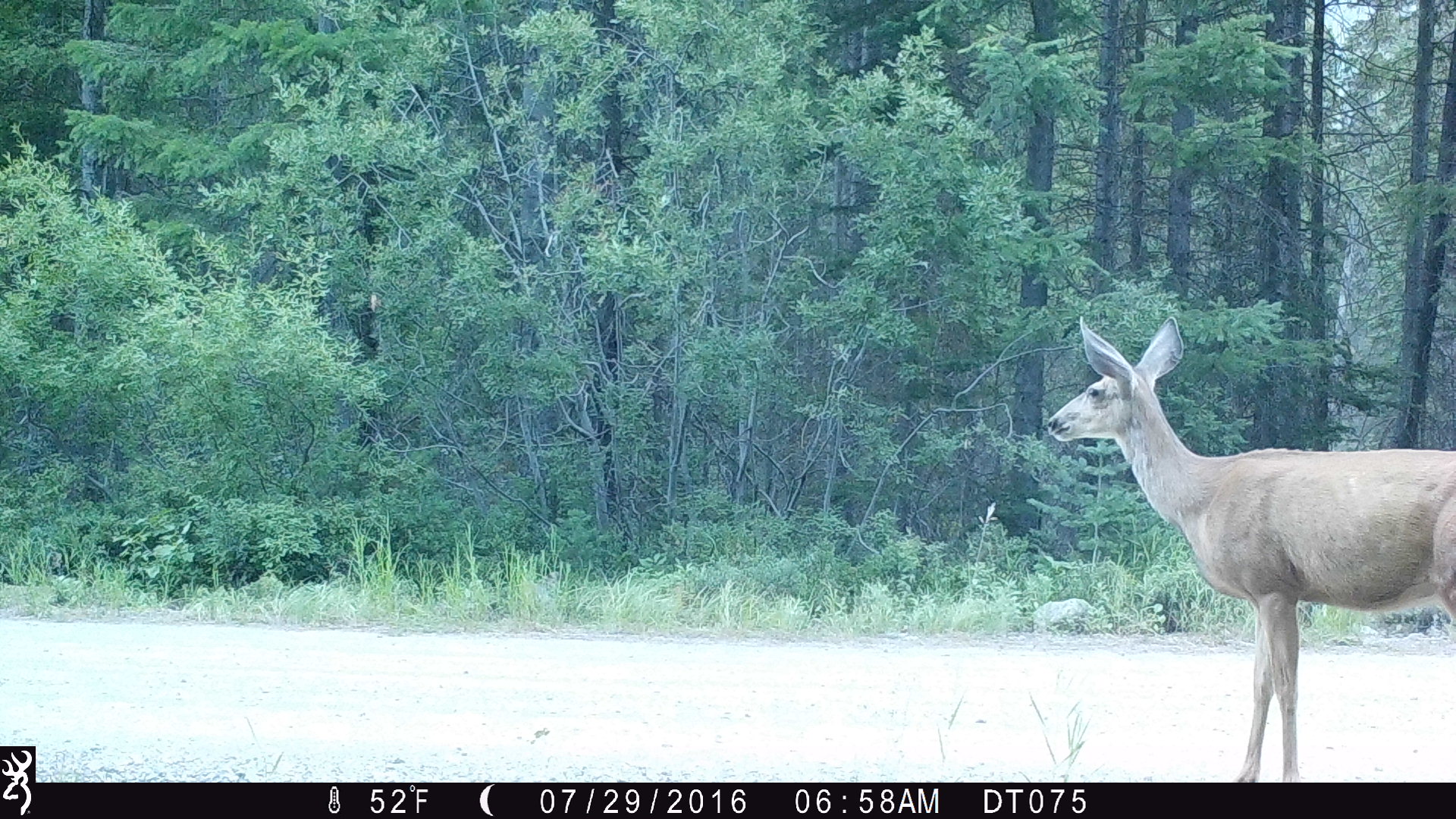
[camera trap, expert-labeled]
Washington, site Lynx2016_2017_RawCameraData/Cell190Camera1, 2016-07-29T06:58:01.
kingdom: Animalia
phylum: Chordata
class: Mammalia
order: Artiodactyla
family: Cervidae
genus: Odocoileus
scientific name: Odocoileus hemionus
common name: mule deer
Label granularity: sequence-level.